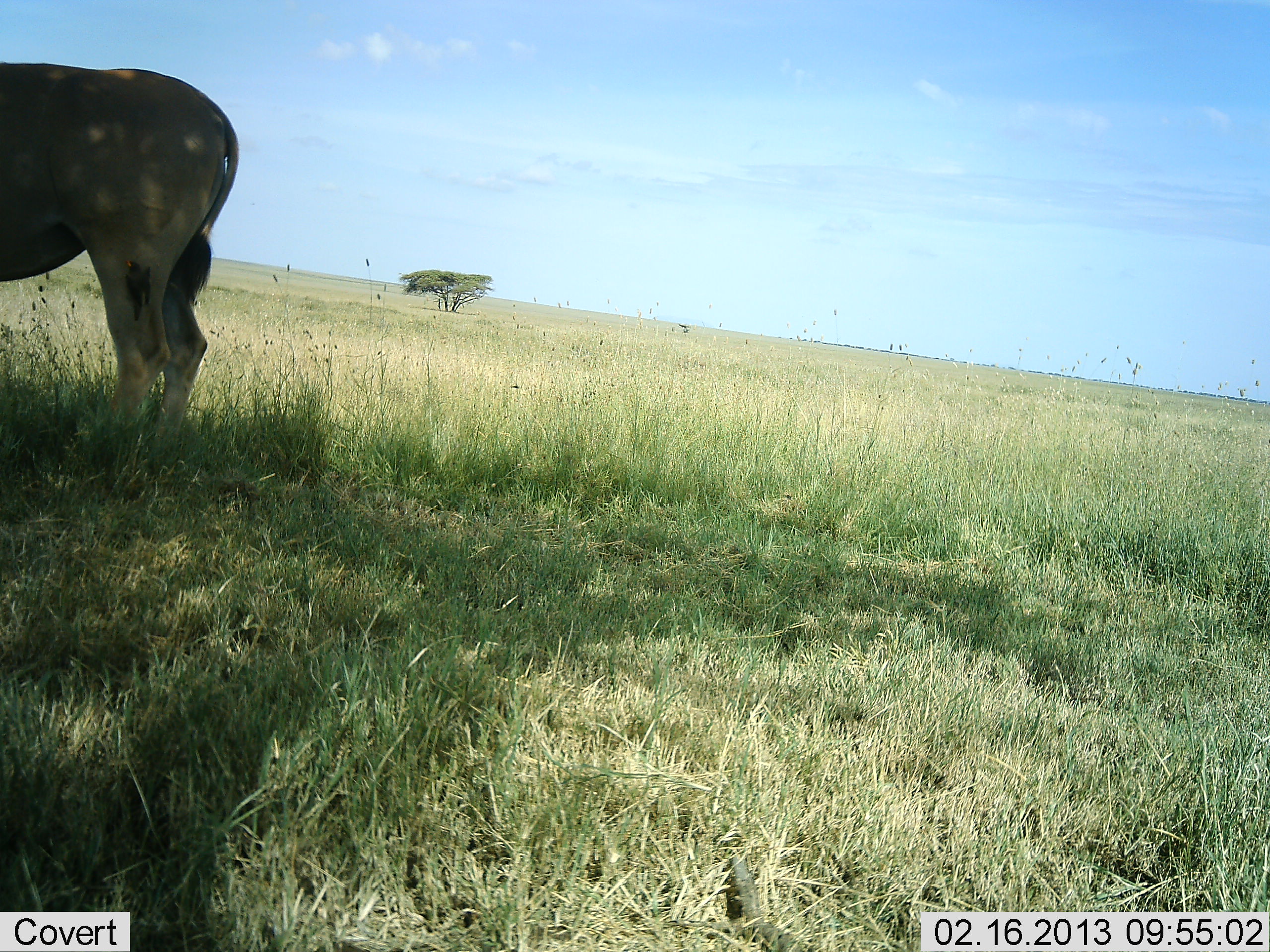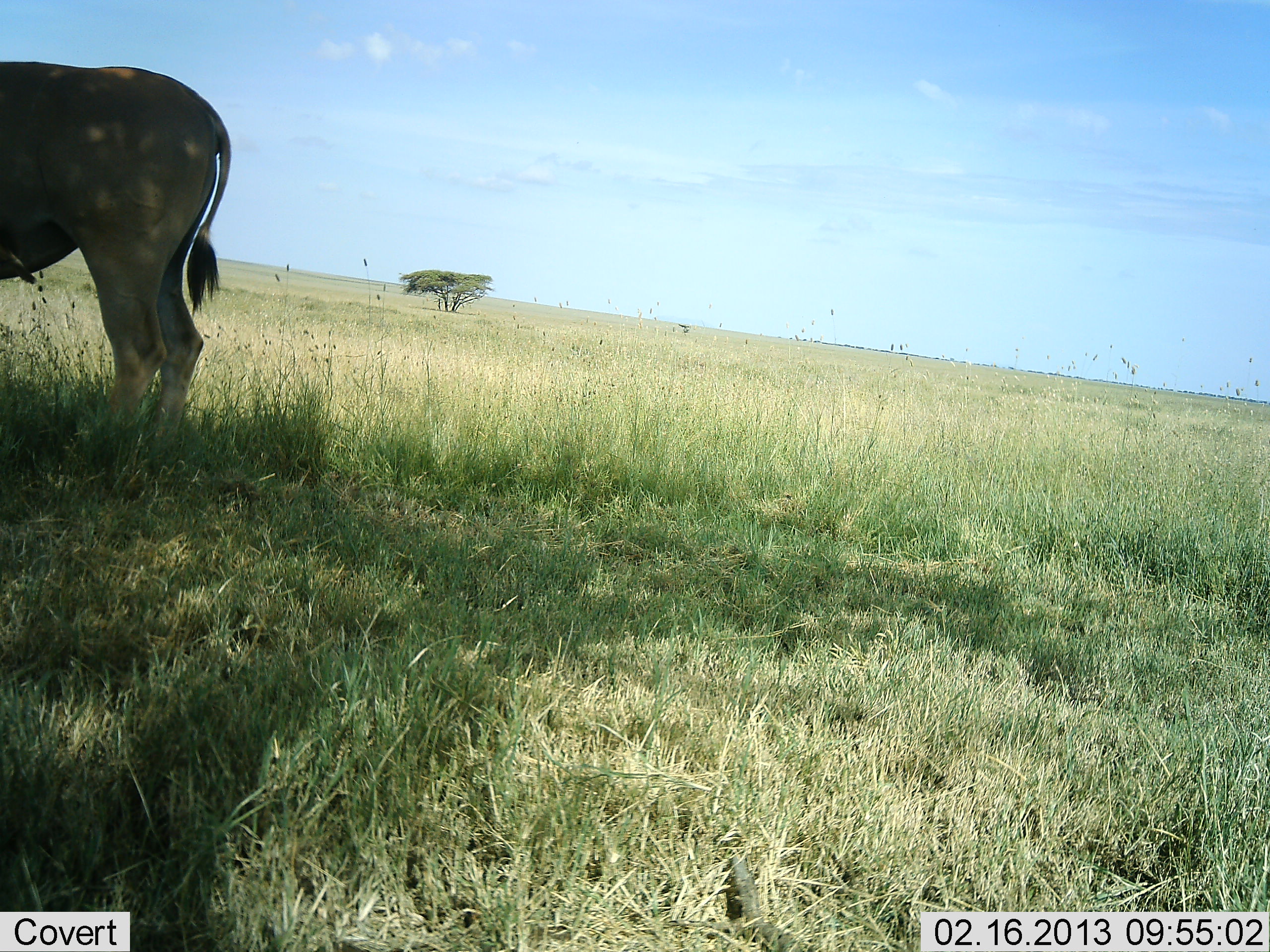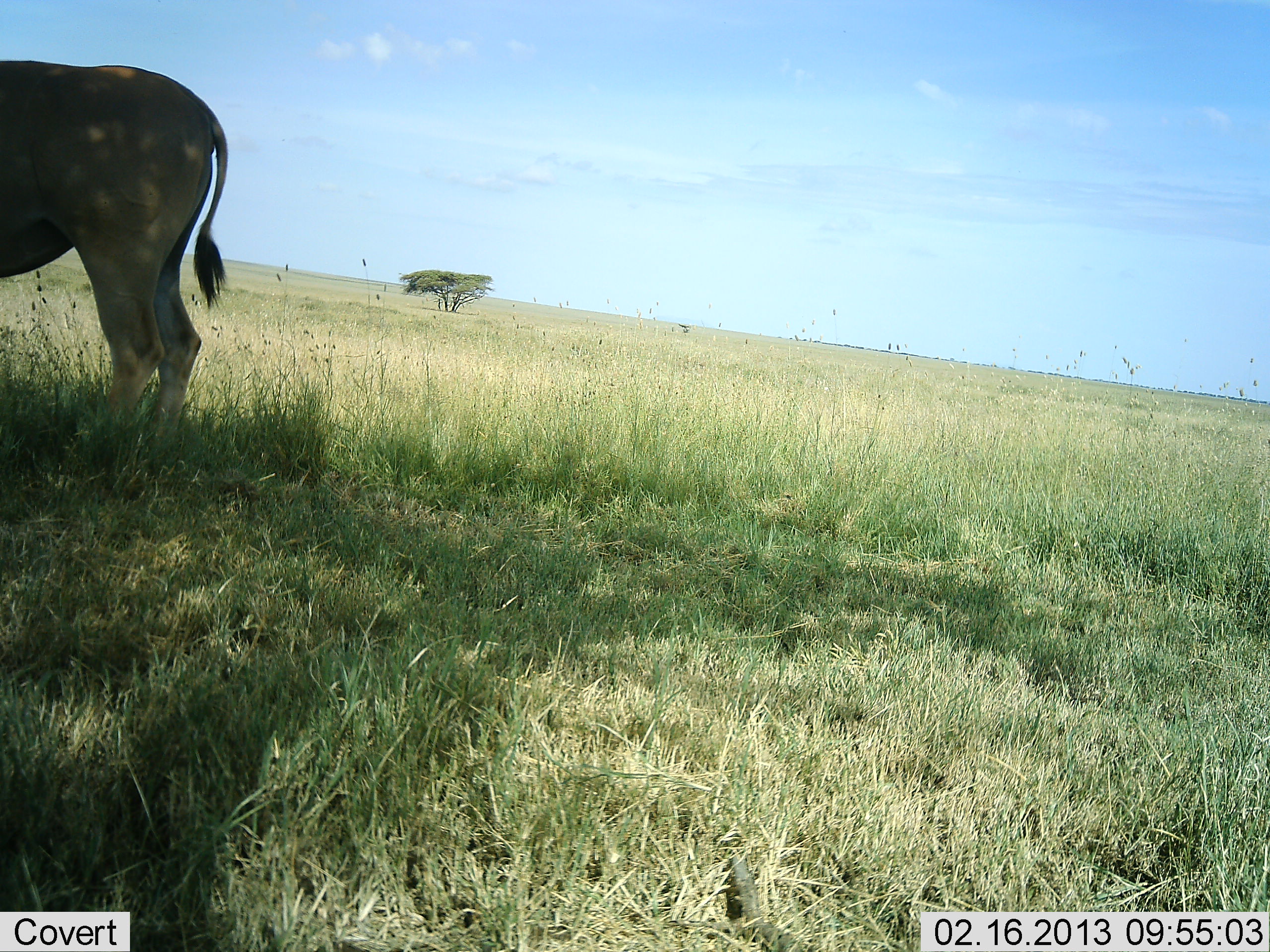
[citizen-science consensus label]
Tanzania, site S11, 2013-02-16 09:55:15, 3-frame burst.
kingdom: Animalia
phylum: Chordata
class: Mammalia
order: Artiodactyla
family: Bovidae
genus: Tragelaphus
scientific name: Tragelaphus oryx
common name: eland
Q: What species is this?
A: Eland (Tragelaphus oryx).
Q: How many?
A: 1.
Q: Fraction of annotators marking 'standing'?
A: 92%.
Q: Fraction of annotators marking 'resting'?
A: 0%.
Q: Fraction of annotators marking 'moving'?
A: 4%.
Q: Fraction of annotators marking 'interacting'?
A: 0%.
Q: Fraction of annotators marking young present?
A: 0%.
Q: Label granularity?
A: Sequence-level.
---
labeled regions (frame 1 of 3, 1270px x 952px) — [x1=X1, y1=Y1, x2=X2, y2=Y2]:
animal: [x1=0, y1=57, x2=241, y2=444]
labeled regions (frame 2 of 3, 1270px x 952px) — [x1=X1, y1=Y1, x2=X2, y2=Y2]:
animal: [x1=0, y1=59, x2=231, y2=437]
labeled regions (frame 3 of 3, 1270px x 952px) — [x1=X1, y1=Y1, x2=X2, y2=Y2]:
animal: [x1=0, y1=60, x2=231, y2=455]